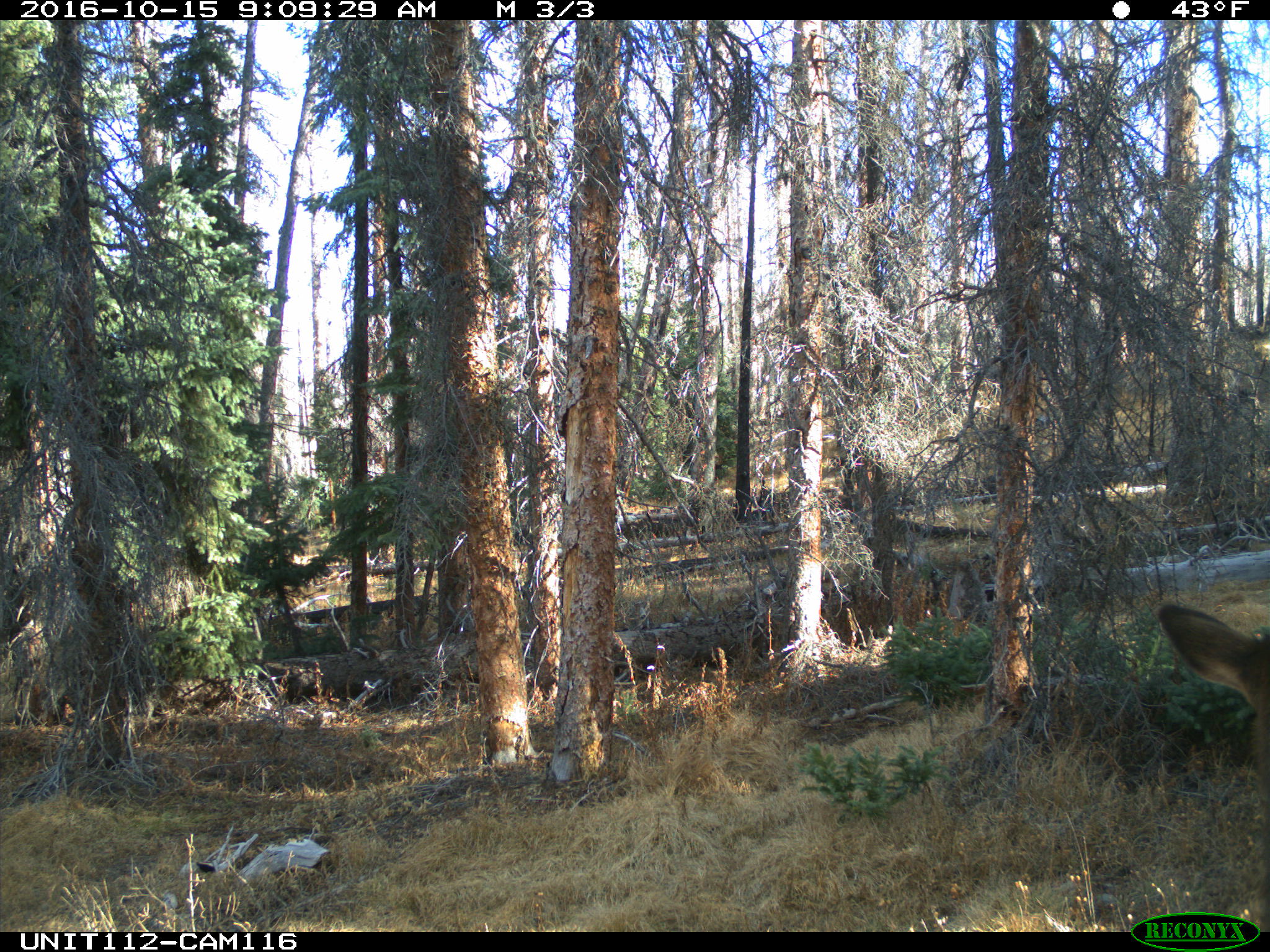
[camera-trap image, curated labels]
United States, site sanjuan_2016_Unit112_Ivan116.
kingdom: Animalia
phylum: Chordata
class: Mammalia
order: Artiodactyla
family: Cervidae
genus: Cervus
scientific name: Cervus elaphus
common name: red deer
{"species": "Cervus elaphus (red deer)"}